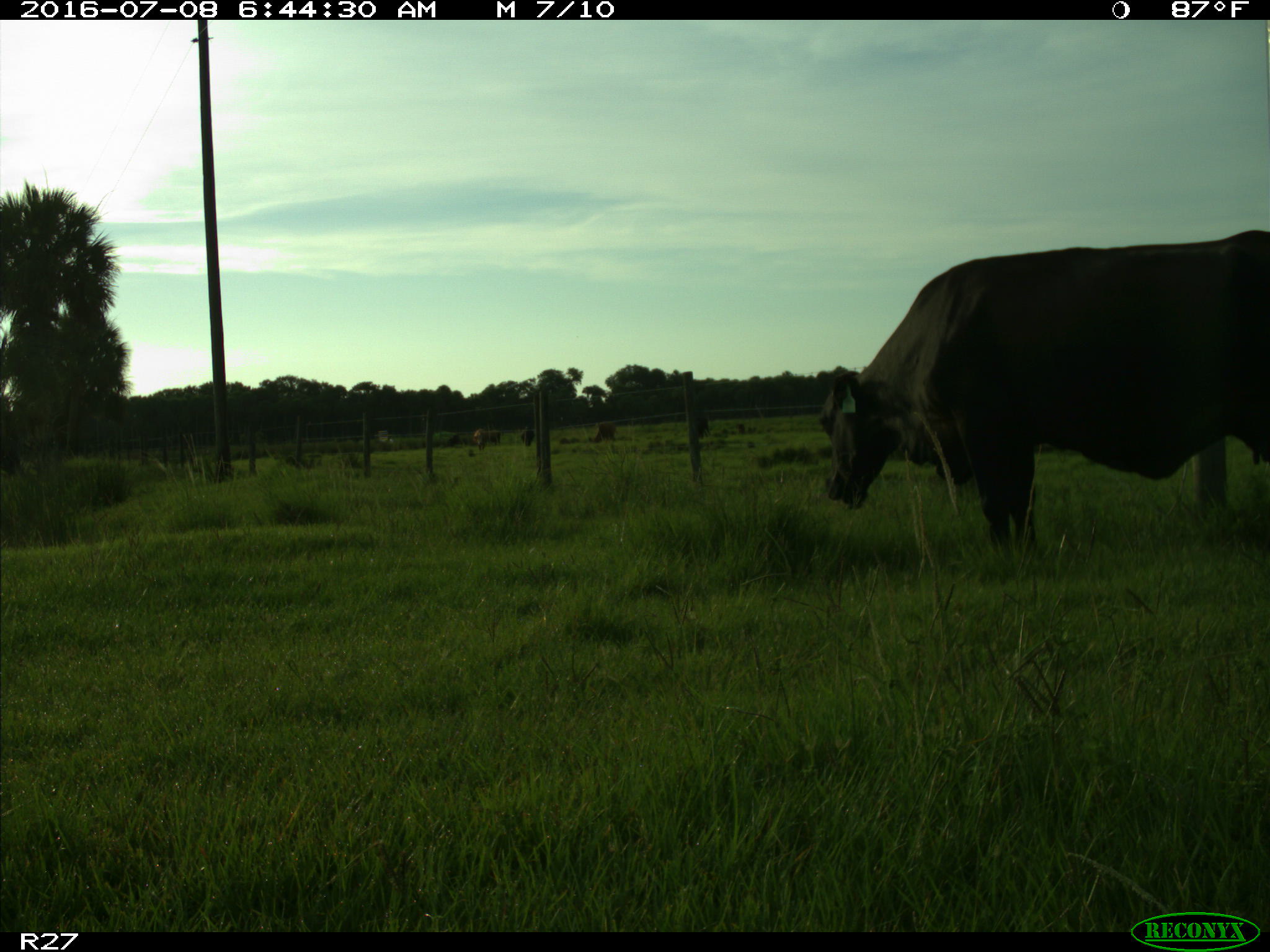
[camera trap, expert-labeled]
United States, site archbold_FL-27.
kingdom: Animalia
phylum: Chordata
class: Mammalia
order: Artiodactyla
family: Bovidae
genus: Bos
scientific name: Bos taurus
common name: domestic cow